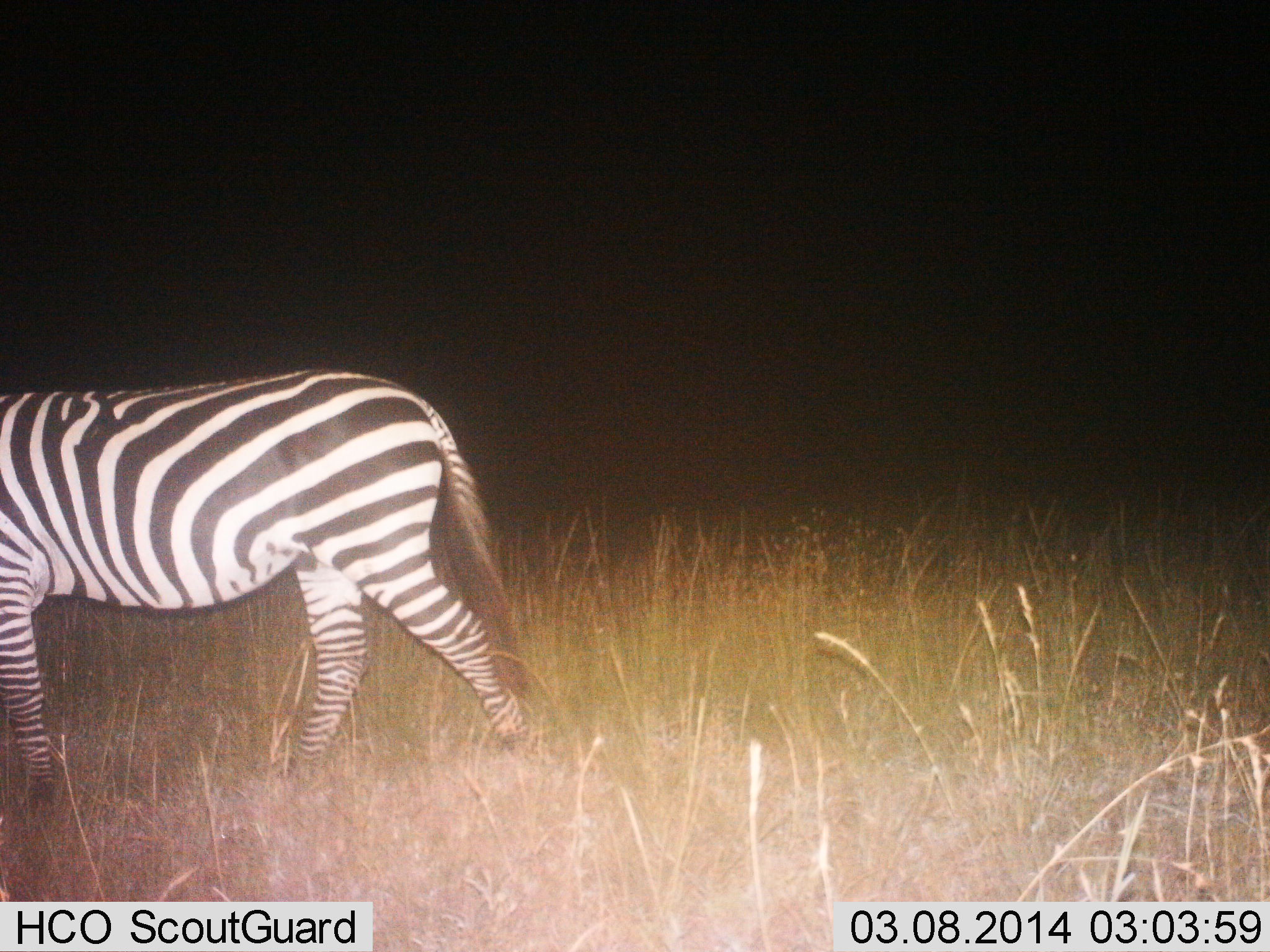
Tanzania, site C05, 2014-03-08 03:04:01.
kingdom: Animalia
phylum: Chordata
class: Mammalia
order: Perissodactyla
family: Equidae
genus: Equus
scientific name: Equus quagga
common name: plains zebra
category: zebra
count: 1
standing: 30%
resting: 0%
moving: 70%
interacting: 0%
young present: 0%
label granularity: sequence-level